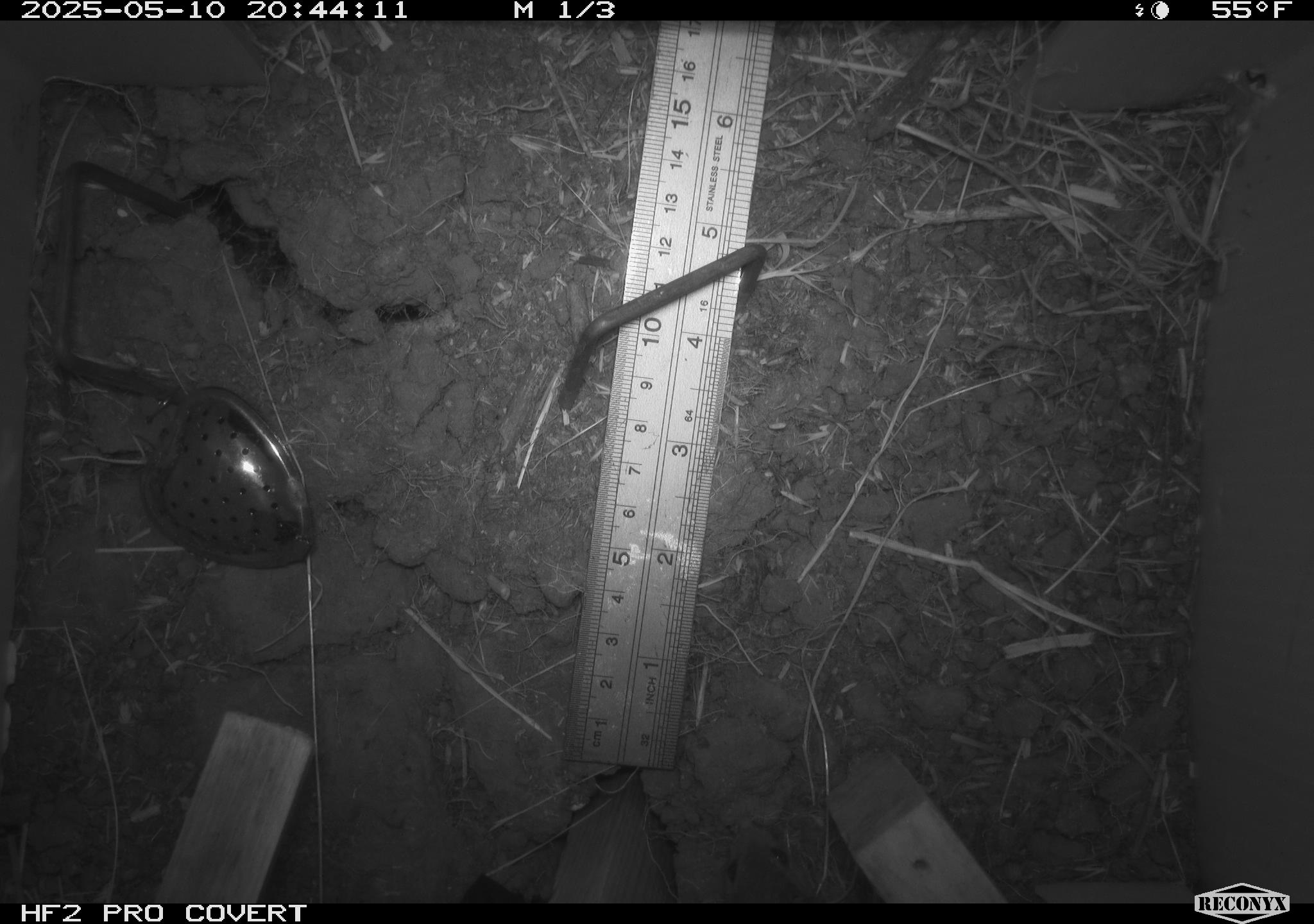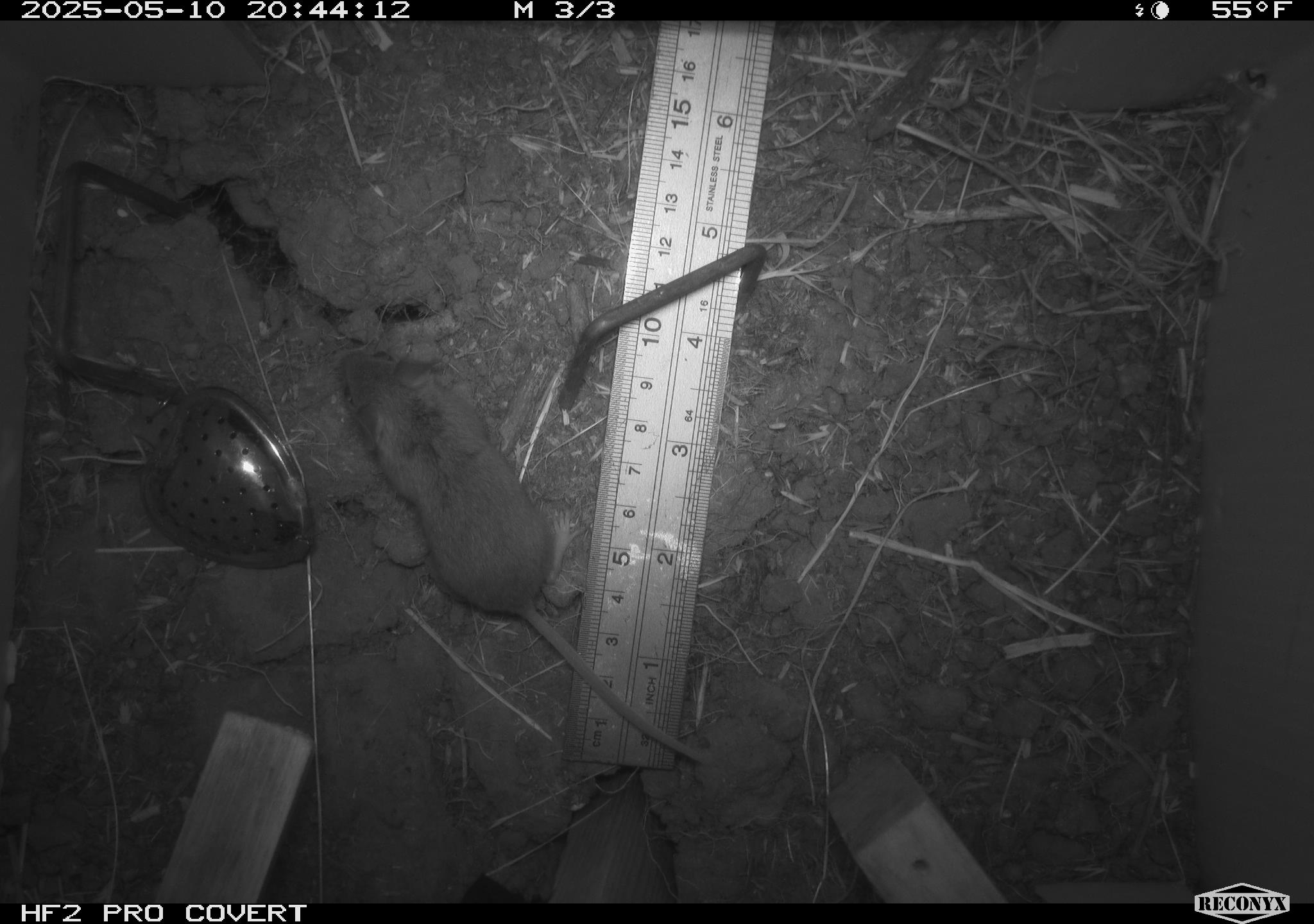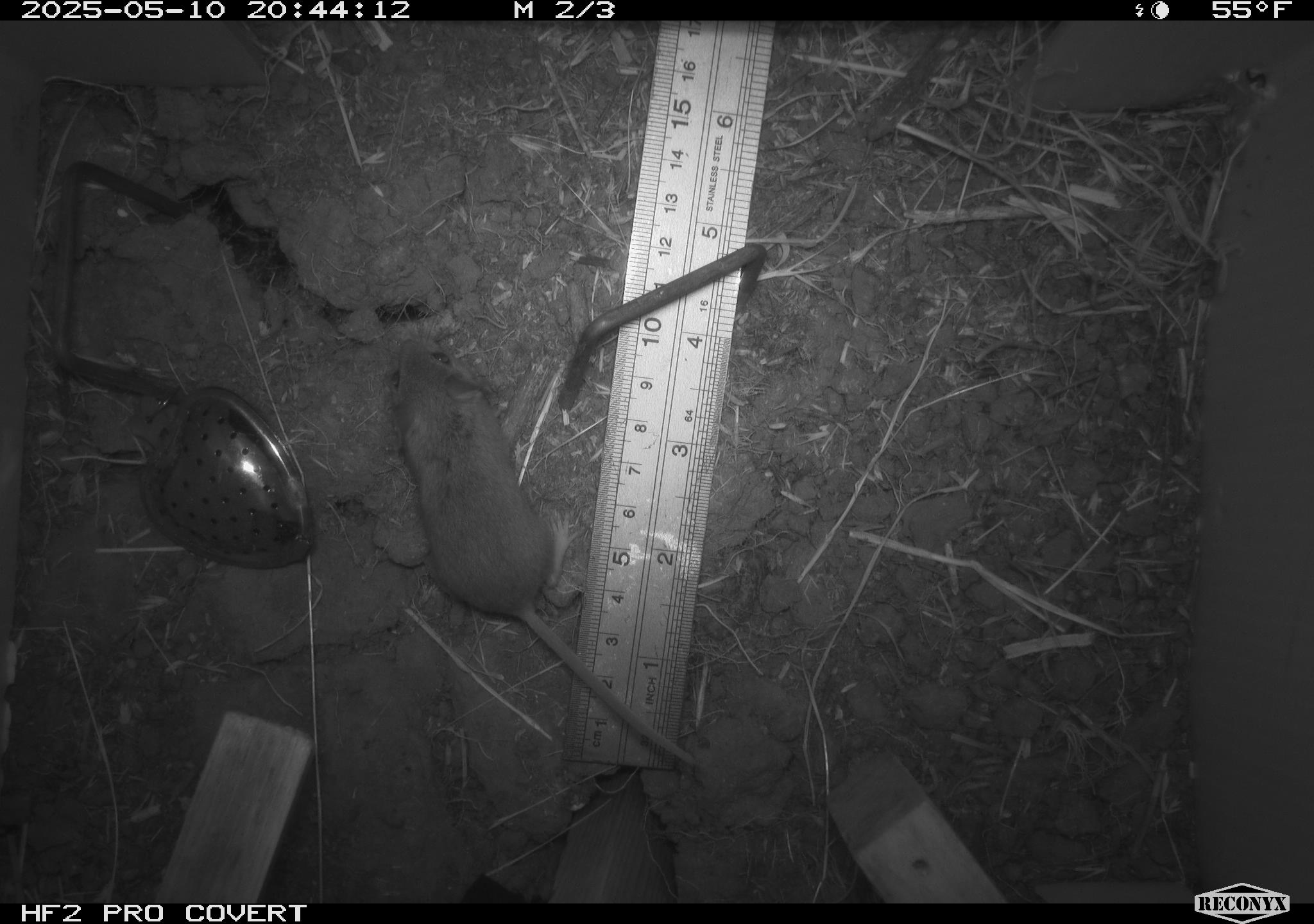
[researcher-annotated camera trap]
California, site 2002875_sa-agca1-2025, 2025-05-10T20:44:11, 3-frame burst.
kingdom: Animalia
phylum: Chordata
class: Mammalia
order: Rodentia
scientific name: Rodentia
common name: mouse species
Mouse species (Rodentia).